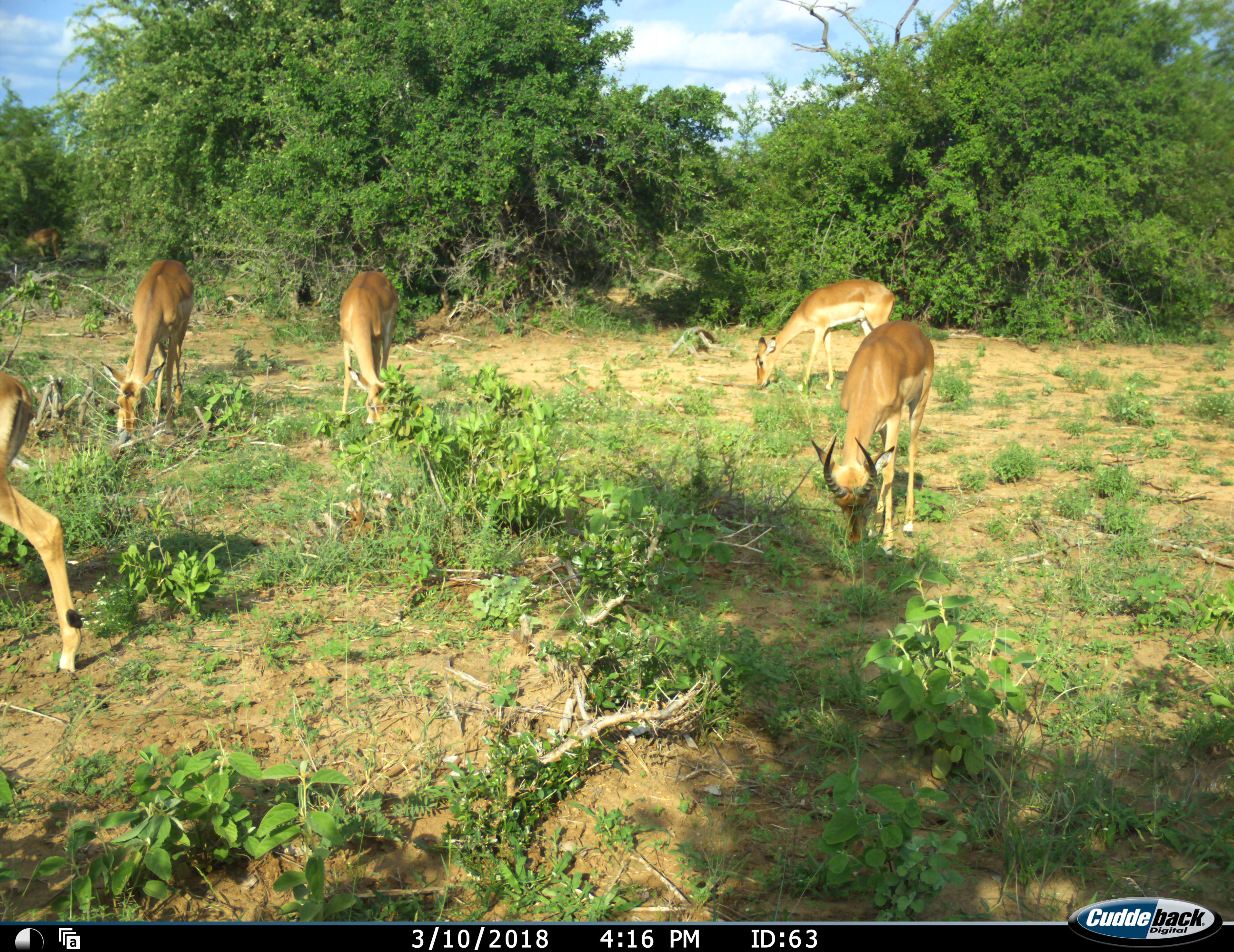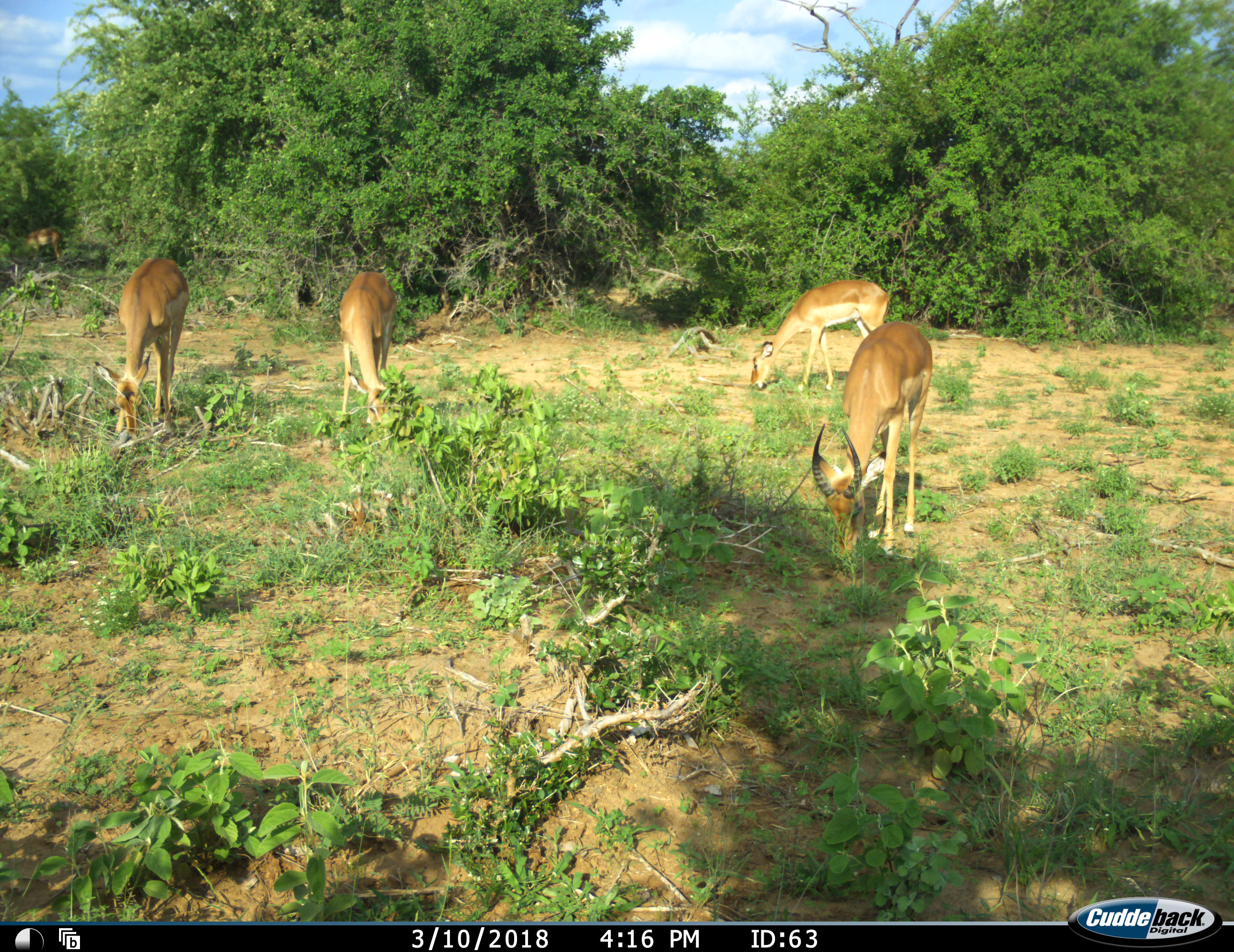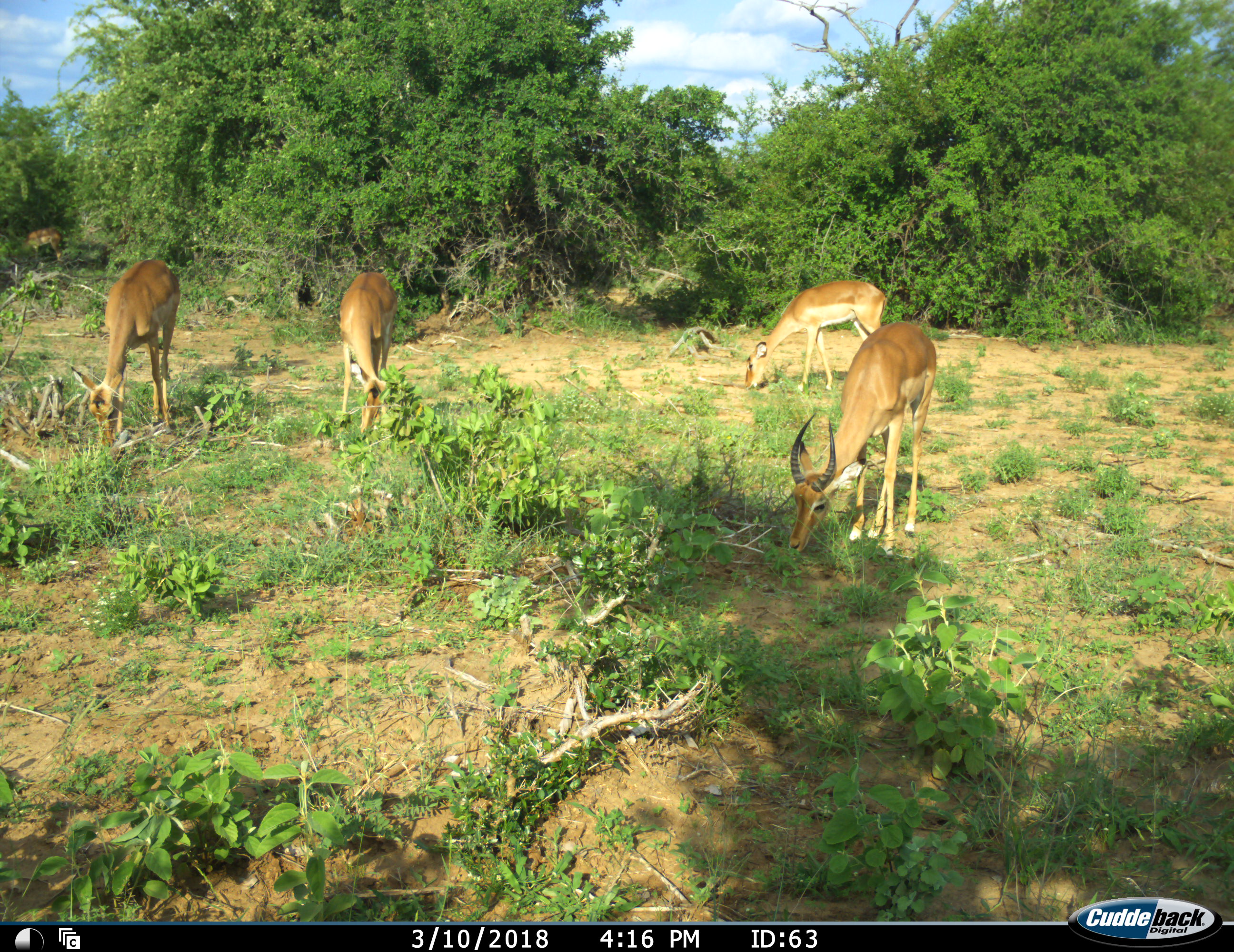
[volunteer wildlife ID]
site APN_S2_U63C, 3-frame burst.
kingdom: Animalia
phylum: Chordata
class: Mammalia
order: Artiodactyla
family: Bovidae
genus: Aepyceros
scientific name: Aepyceros melampus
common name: impala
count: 6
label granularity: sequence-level